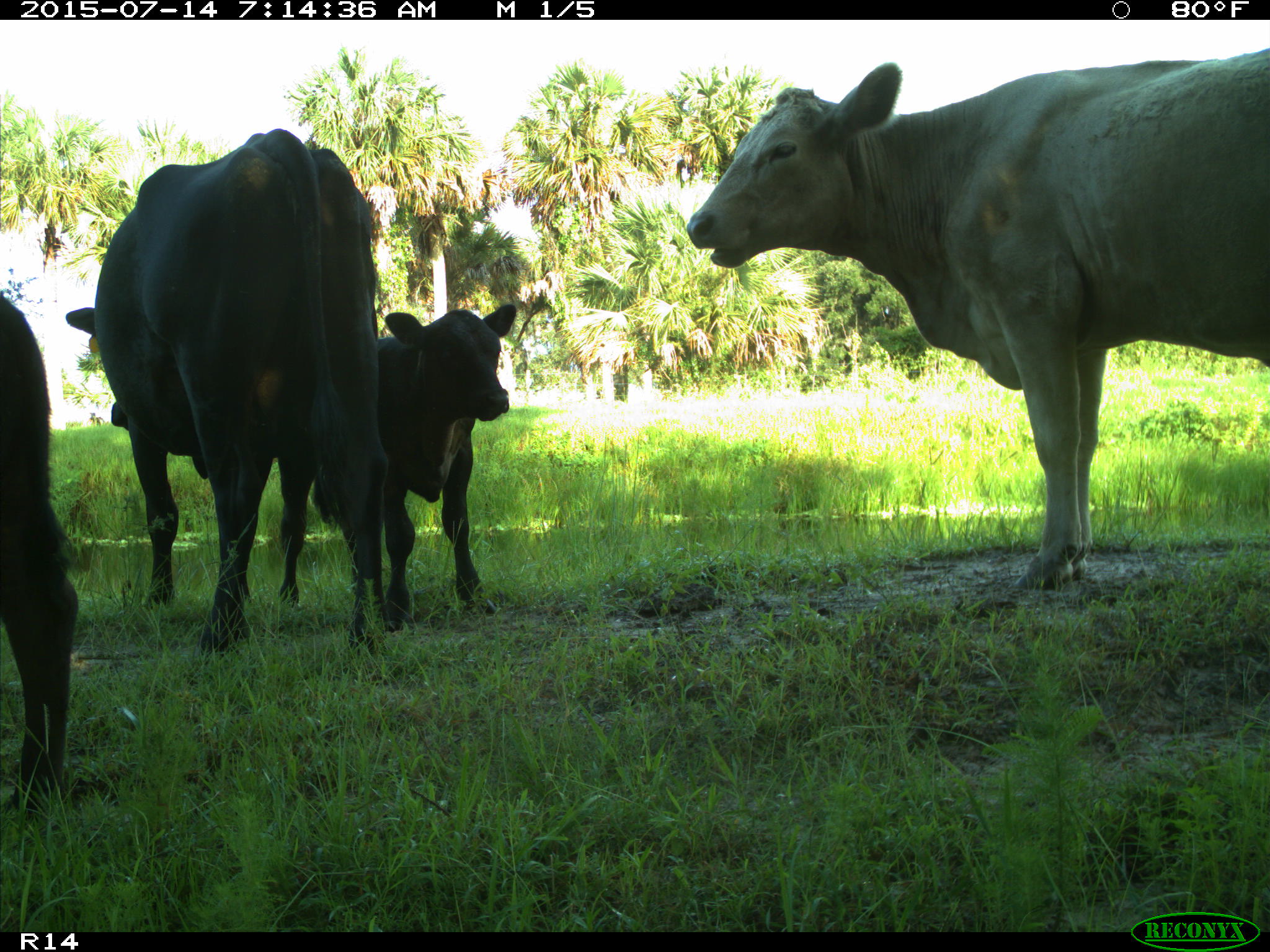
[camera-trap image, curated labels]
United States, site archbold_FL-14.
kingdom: Animalia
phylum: Chordata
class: Mammalia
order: Artiodactyla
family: Bovidae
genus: Bos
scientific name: Bos taurus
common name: domestic cow